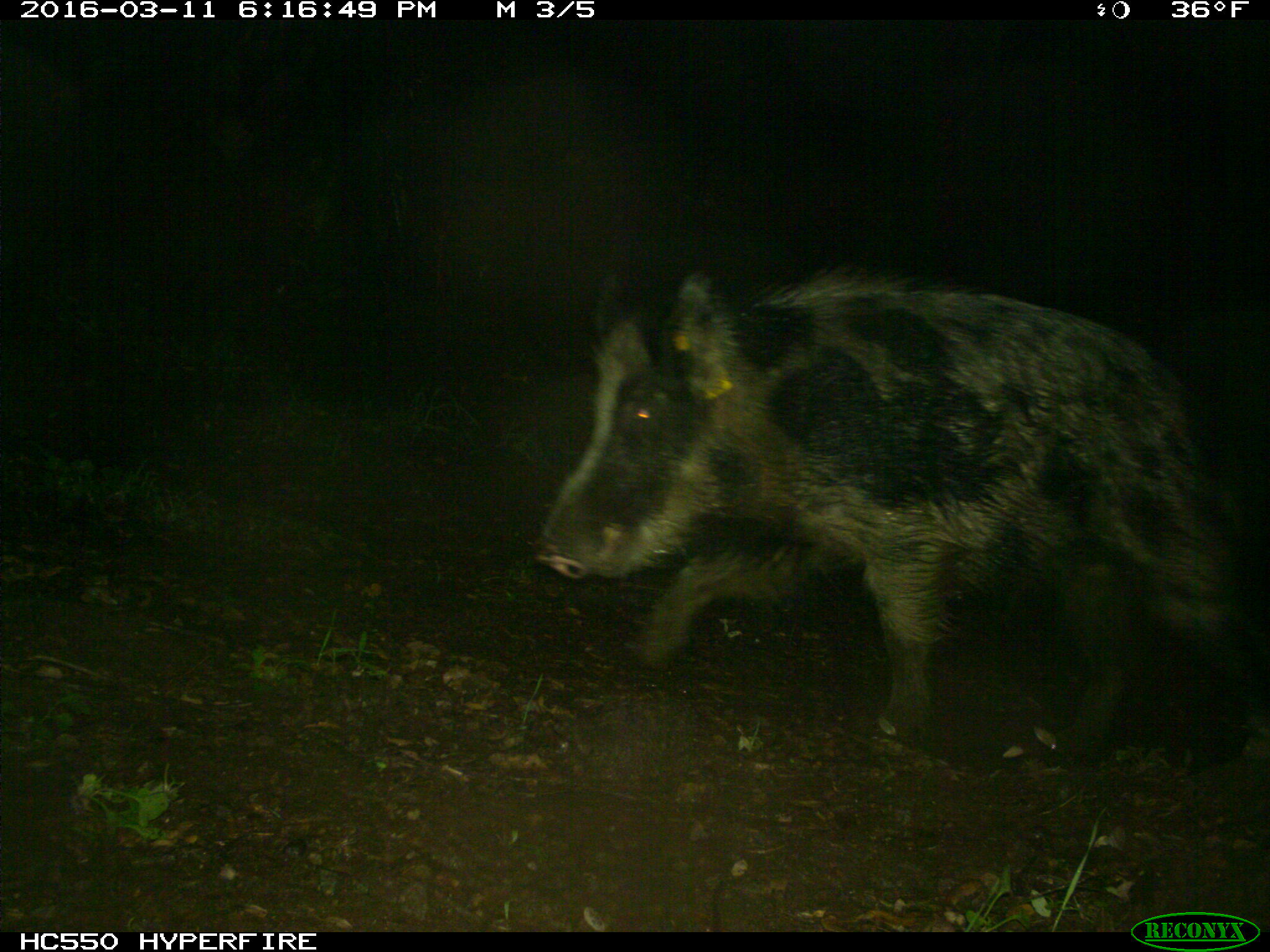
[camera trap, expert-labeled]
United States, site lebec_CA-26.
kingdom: Animalia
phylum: Chordata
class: Mammalia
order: Artiodactyla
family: Suidae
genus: Sus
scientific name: Sus scrofa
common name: wild boar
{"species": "Sus scrofa (wild boar)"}